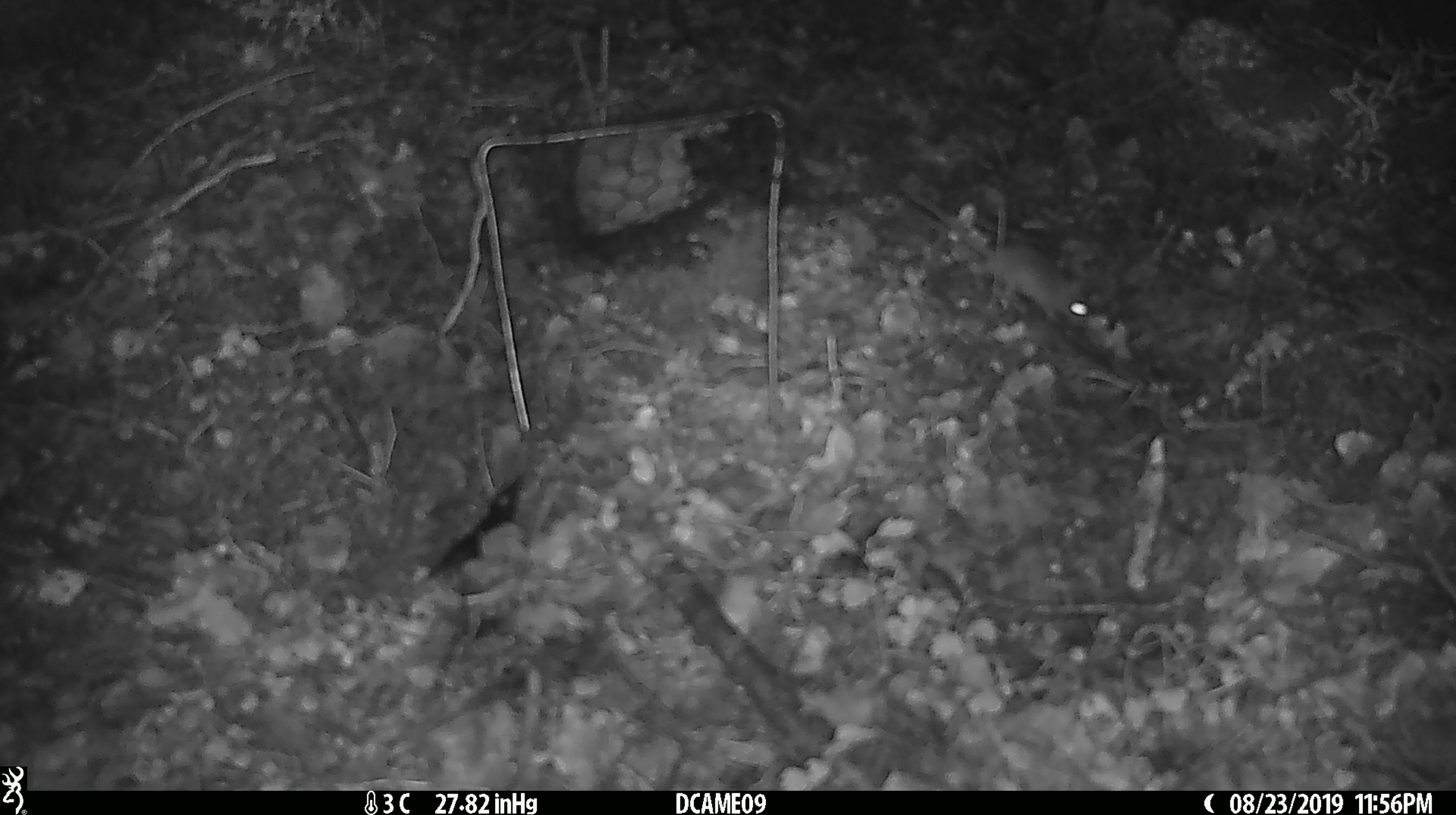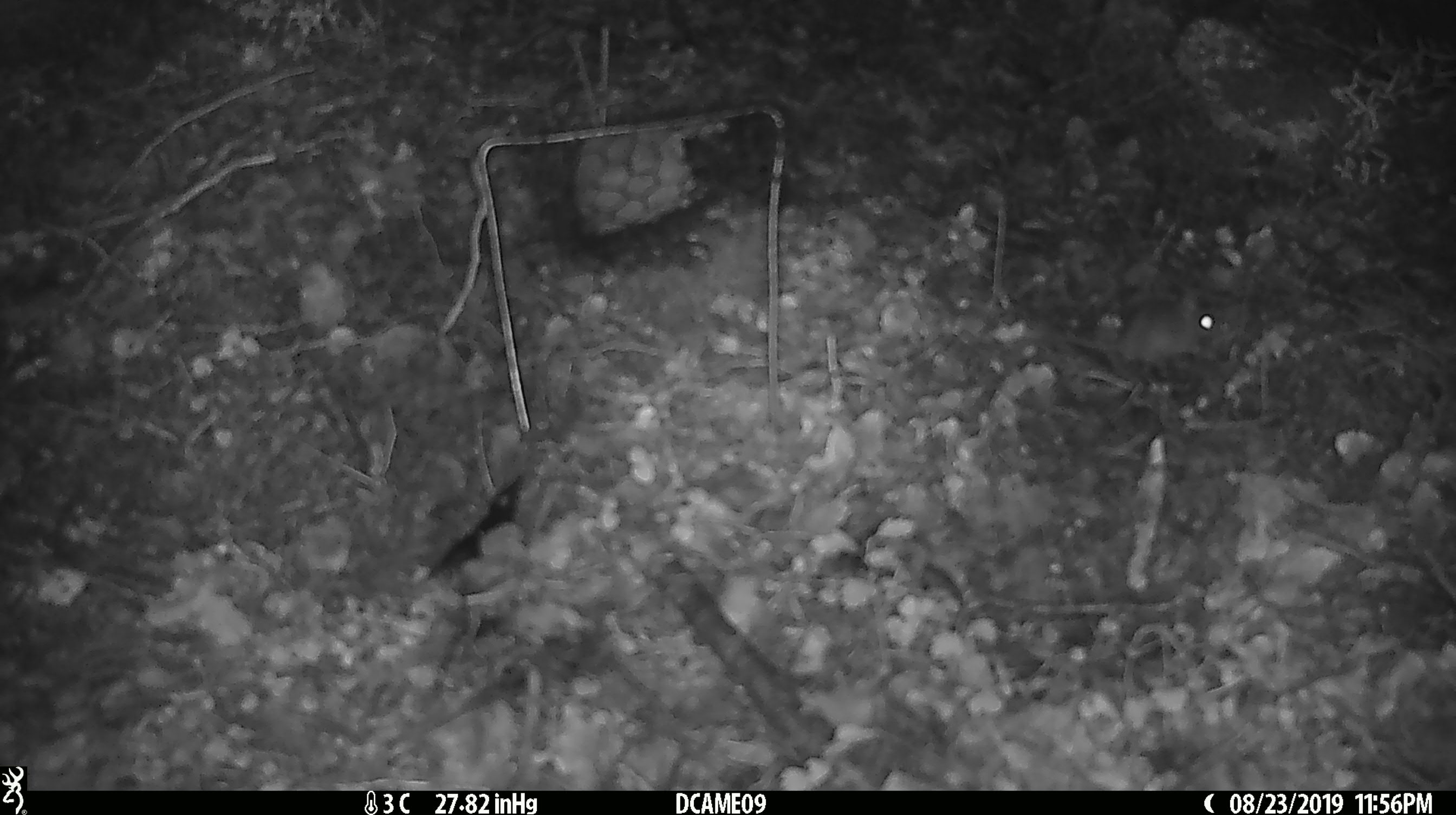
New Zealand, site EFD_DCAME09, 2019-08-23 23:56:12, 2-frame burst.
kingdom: Animalia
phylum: Chordata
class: Mammalia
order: Rodentia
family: Muridae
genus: Mus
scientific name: Mus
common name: mouse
Mouse (Mus).